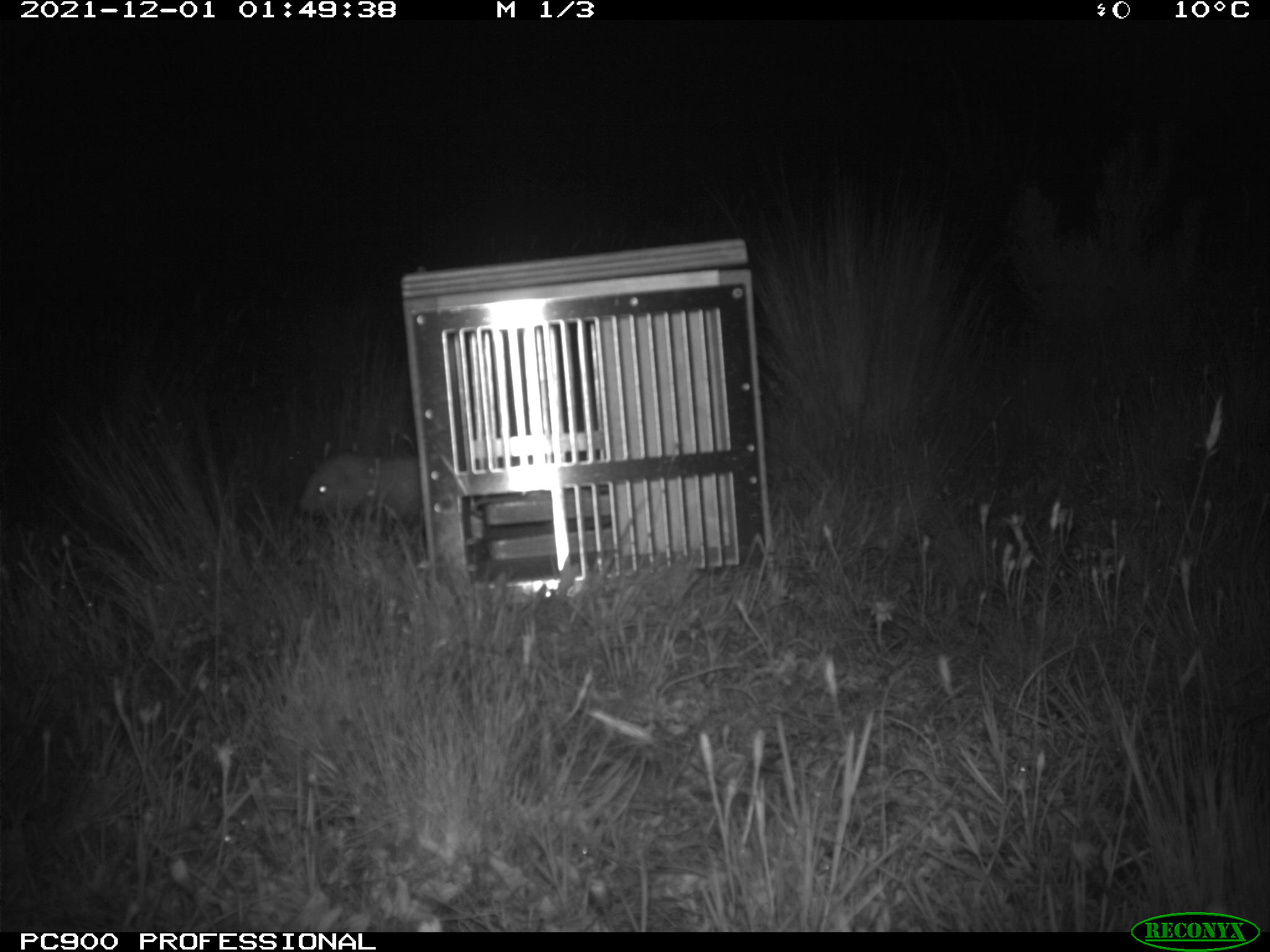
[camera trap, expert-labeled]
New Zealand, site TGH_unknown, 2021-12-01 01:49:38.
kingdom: Animalia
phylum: Chordata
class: Mammalia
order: Carnivora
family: Mustelidae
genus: Mustela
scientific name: Mustela furo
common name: ferret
Ferret (Mustela furo).